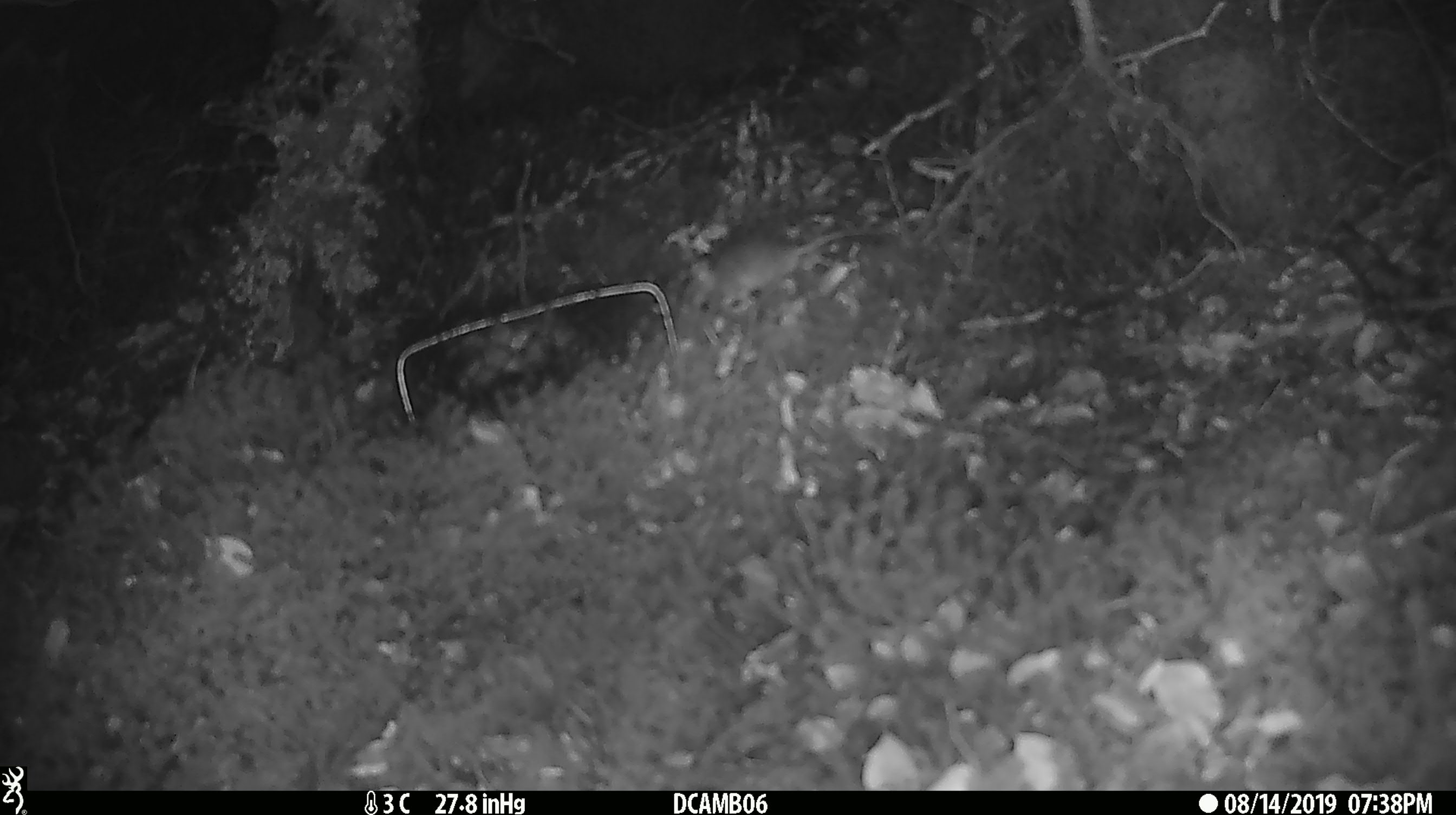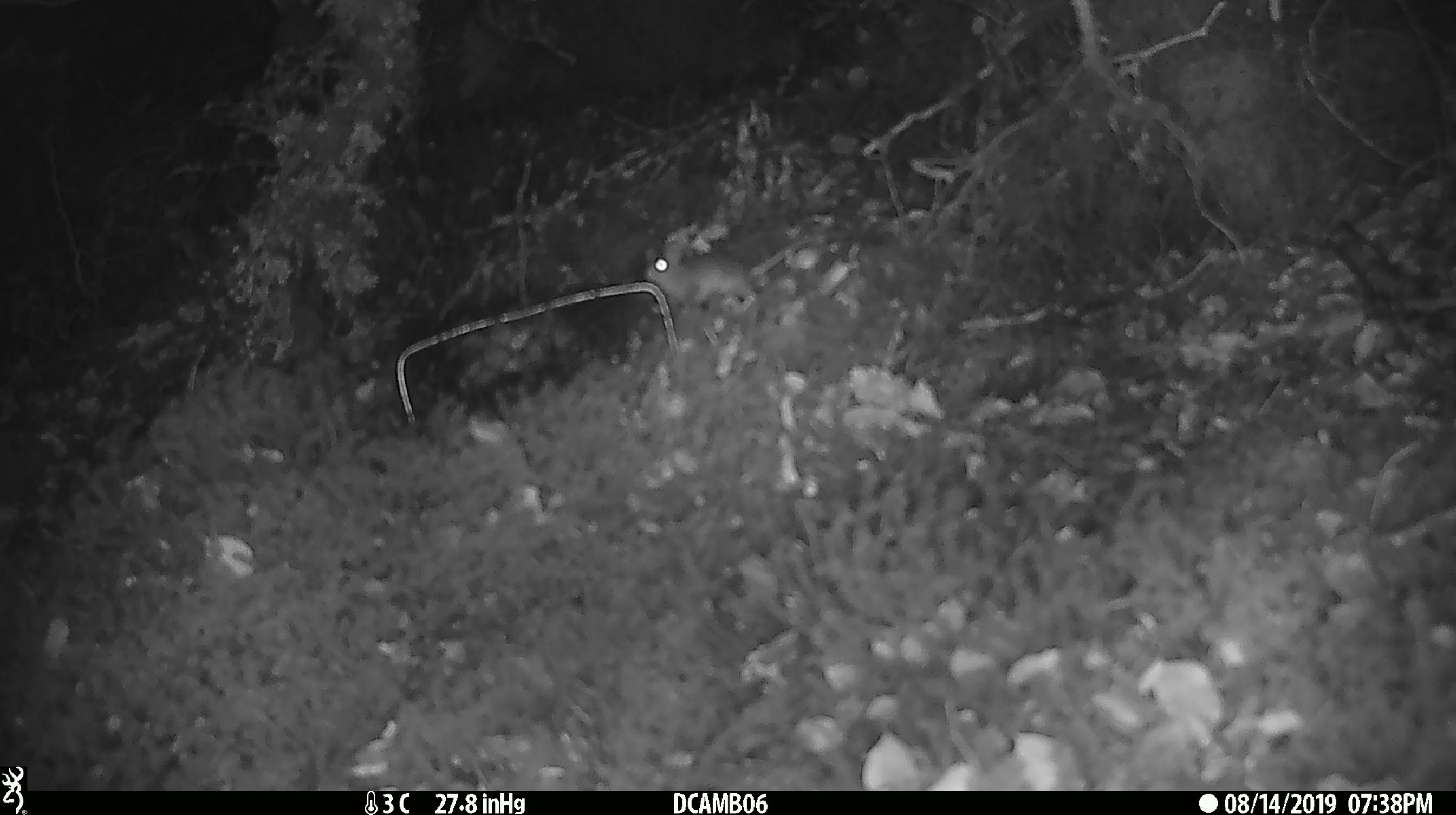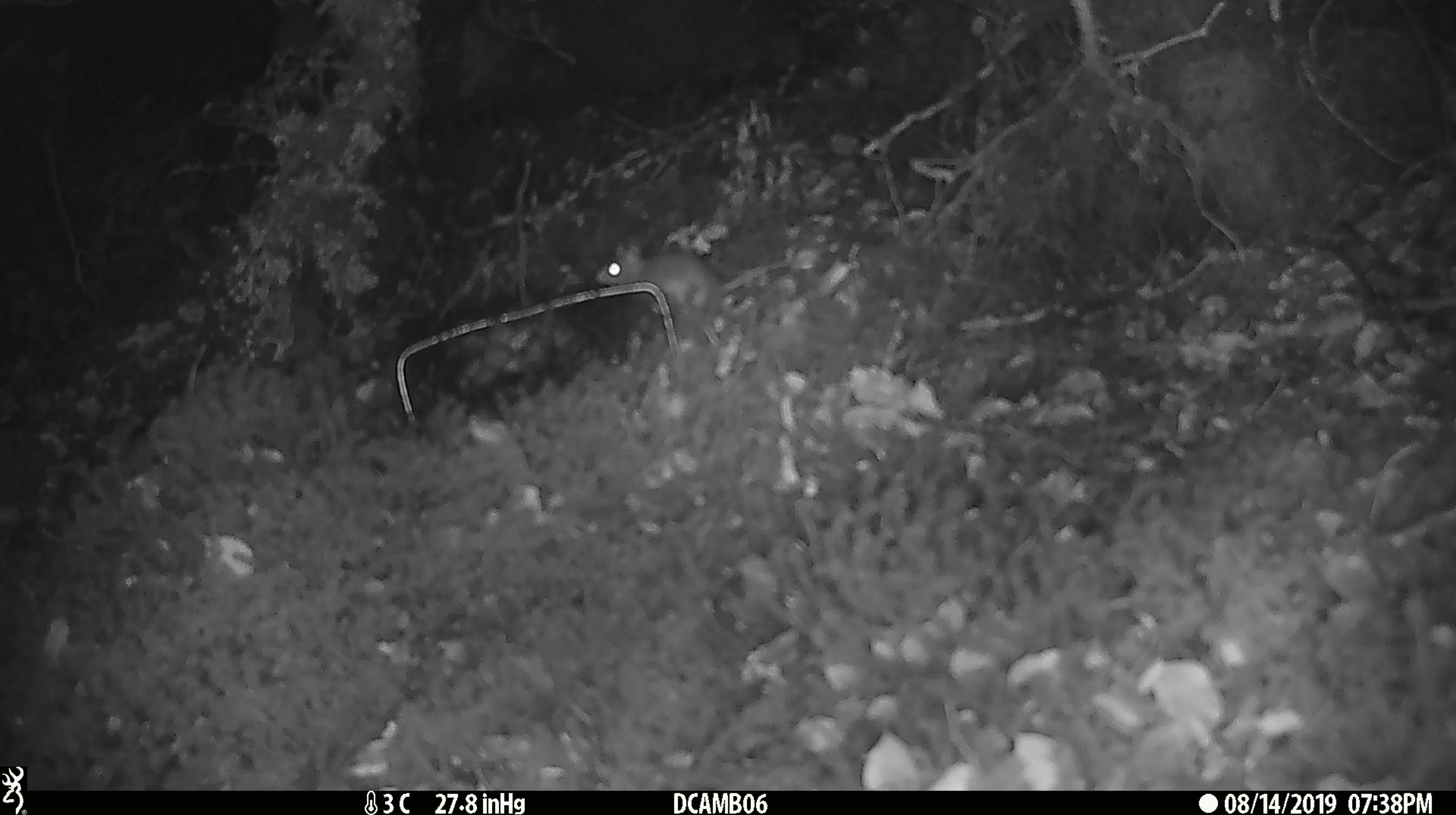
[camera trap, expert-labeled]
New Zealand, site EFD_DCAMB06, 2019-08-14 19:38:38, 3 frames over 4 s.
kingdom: Animalia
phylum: Chordata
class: Mammalia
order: Rodentia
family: Muridae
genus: Mus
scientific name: Mus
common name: mouse